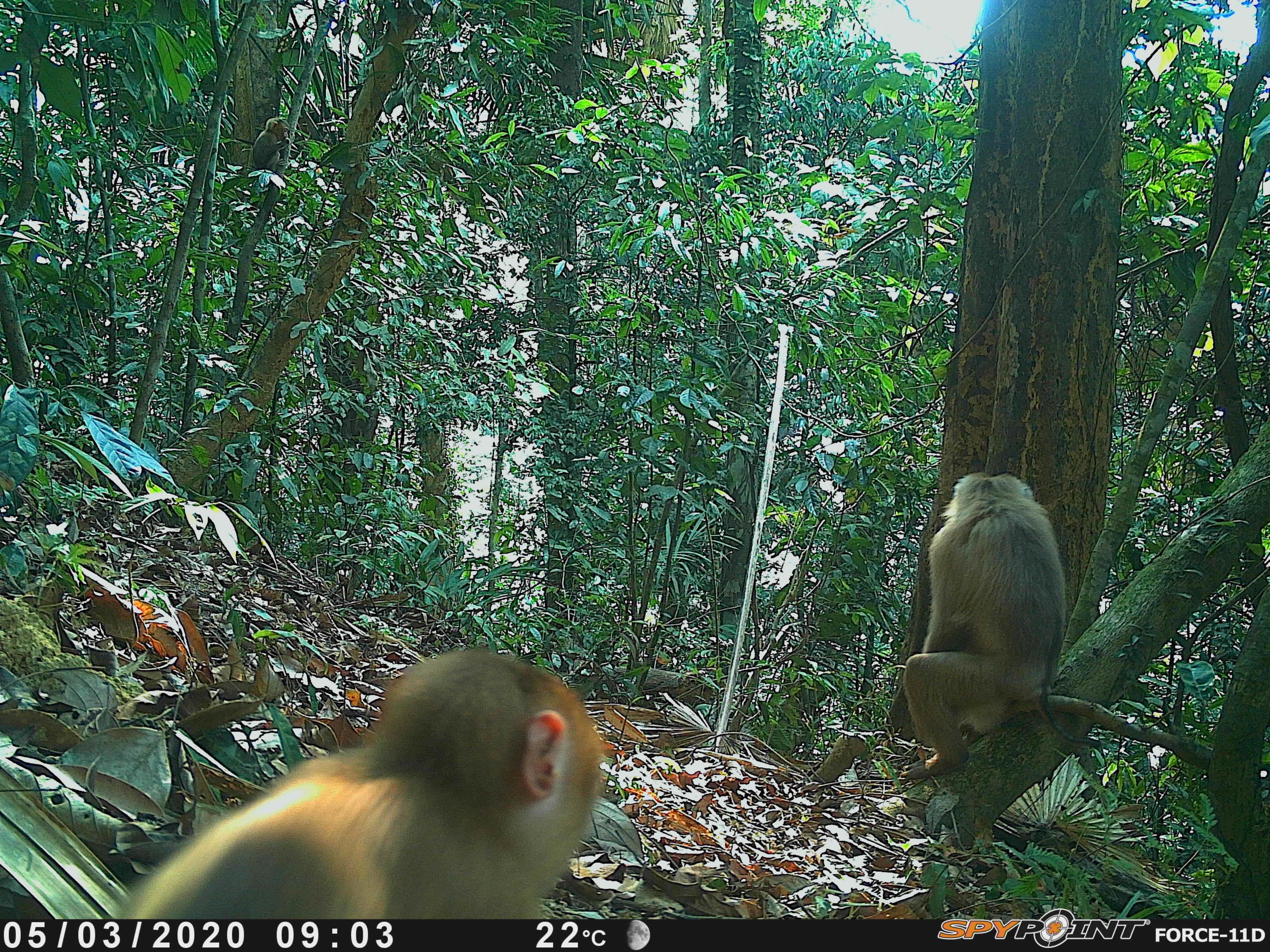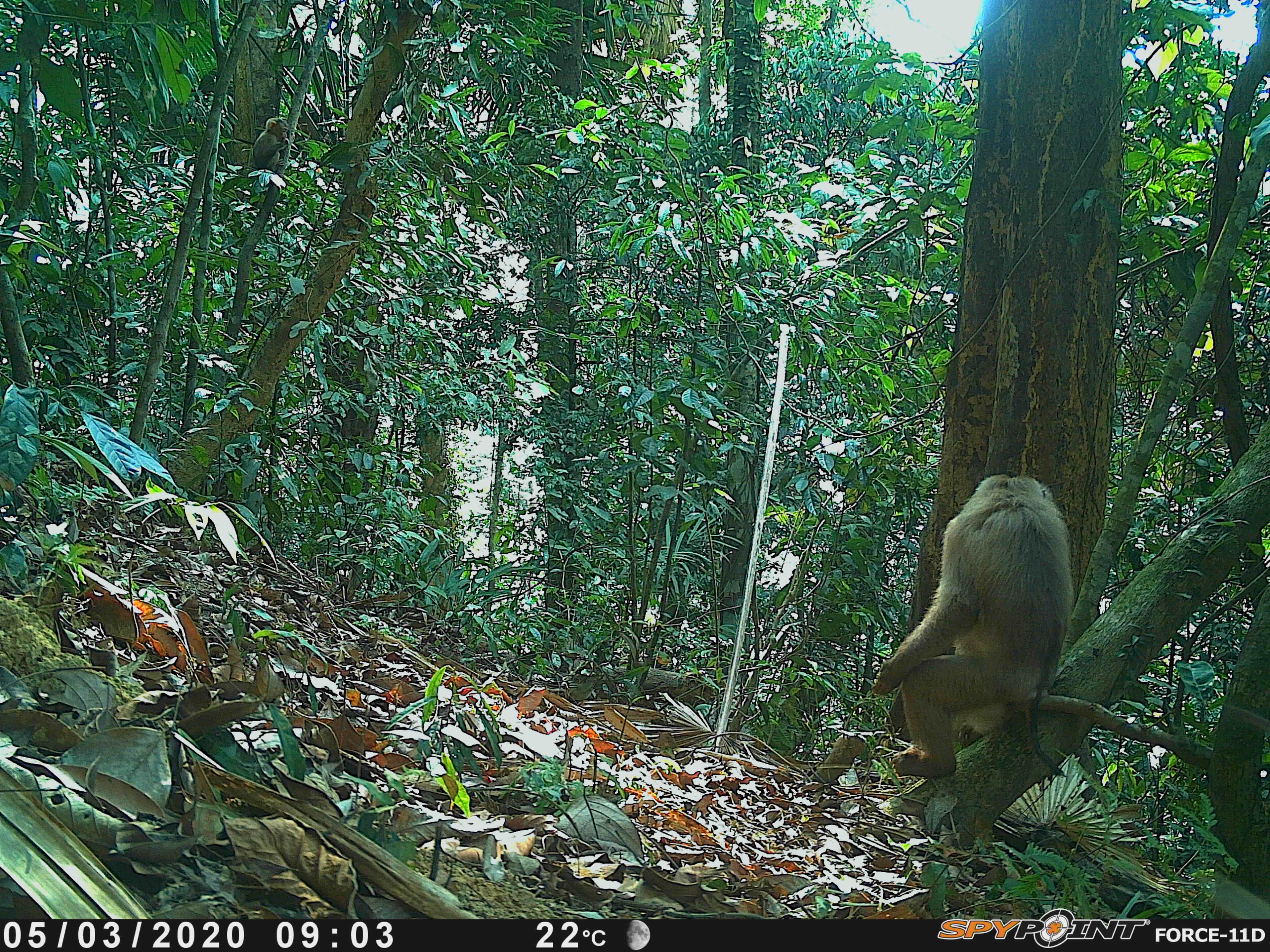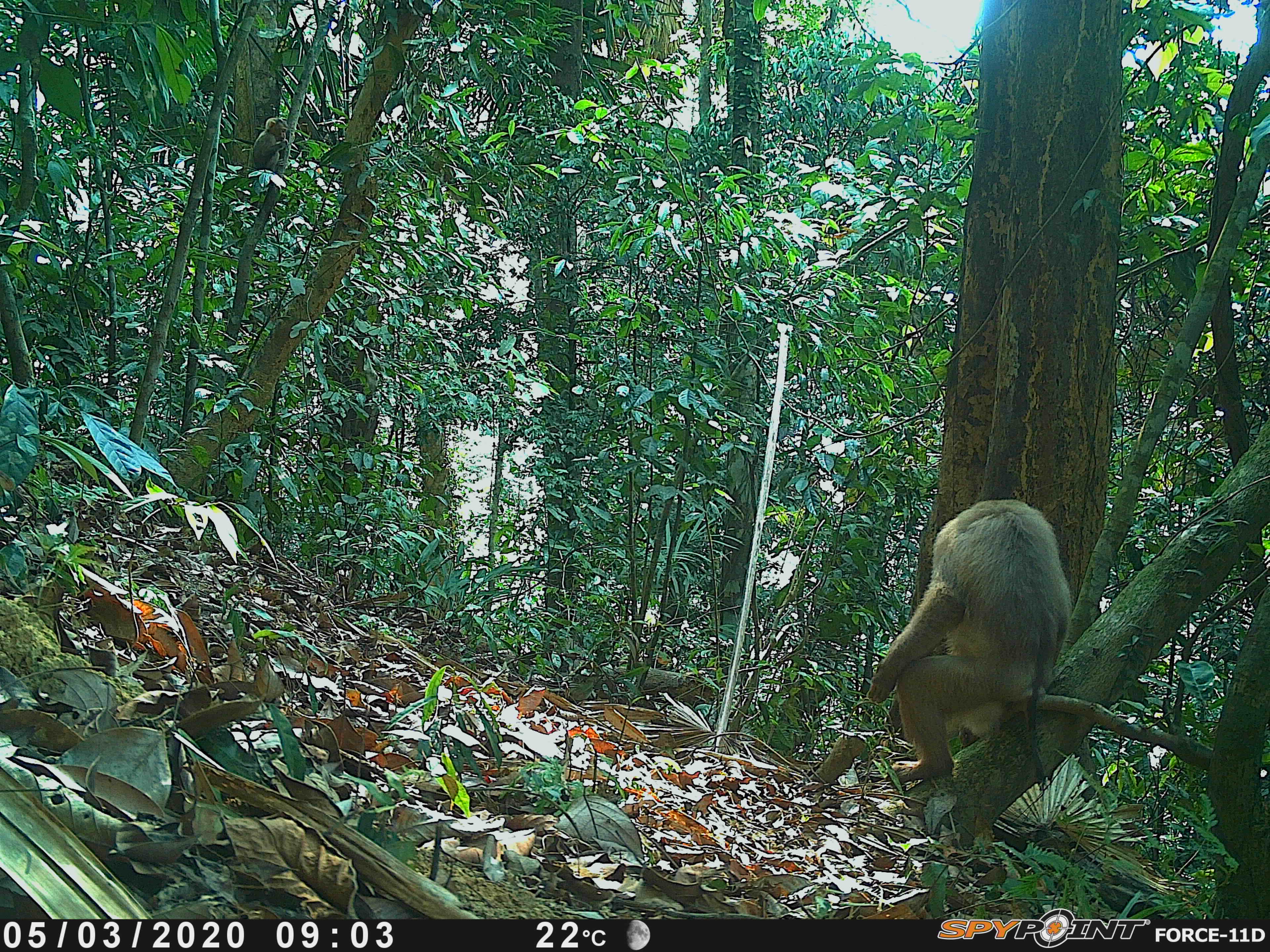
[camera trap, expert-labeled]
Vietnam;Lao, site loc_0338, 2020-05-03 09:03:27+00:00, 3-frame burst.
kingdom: Animalia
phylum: Chordata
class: Mammalia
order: Primates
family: Cercopithecidae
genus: Macaca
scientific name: Macaca nemestrina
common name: pig-tailed macaque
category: pig tailed macaque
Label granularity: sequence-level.